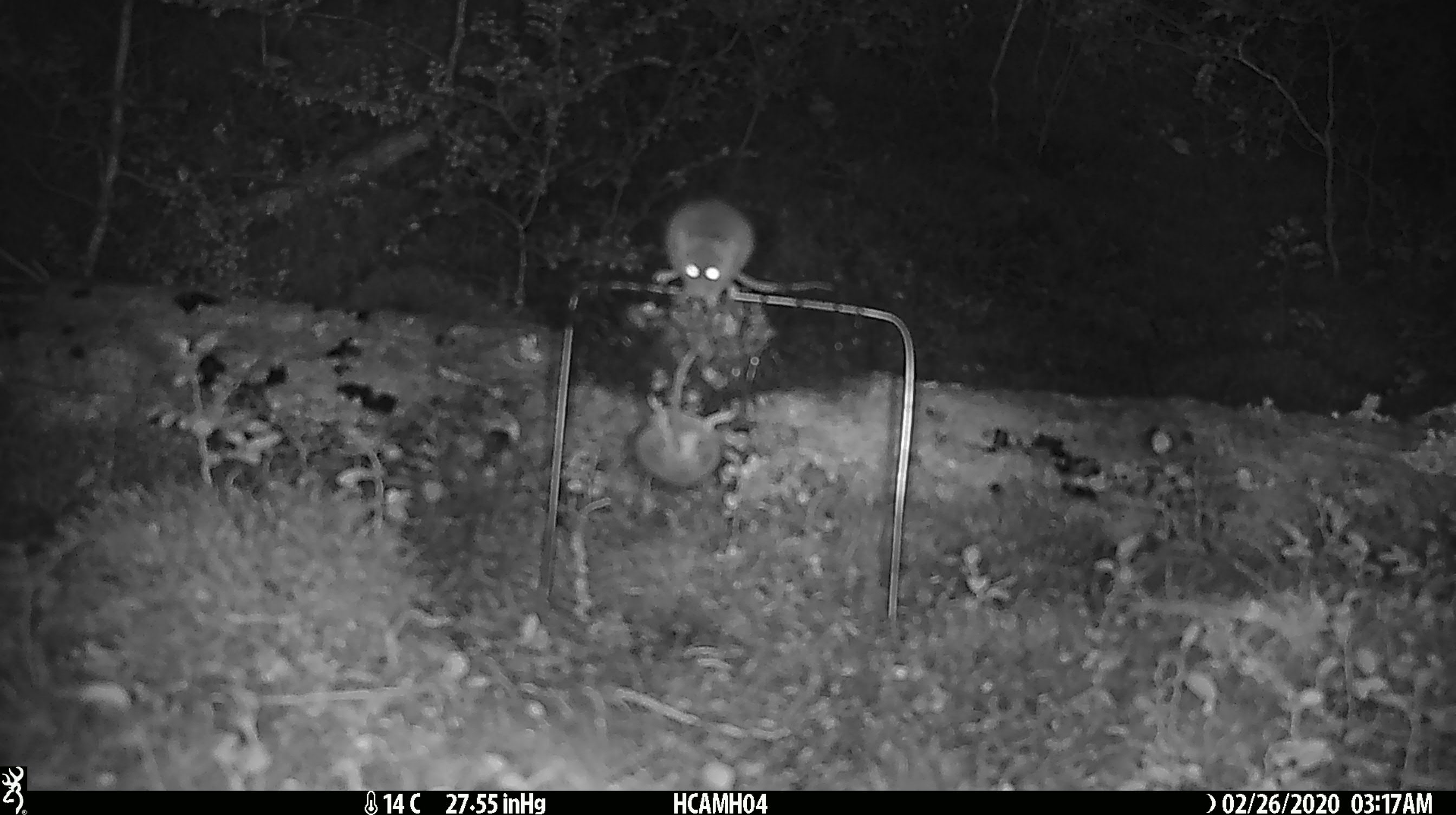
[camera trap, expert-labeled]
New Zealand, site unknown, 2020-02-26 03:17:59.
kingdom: Animalia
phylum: Chordata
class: Mammalia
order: Rodentia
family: Muridae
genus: Mus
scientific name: Mus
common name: mouse